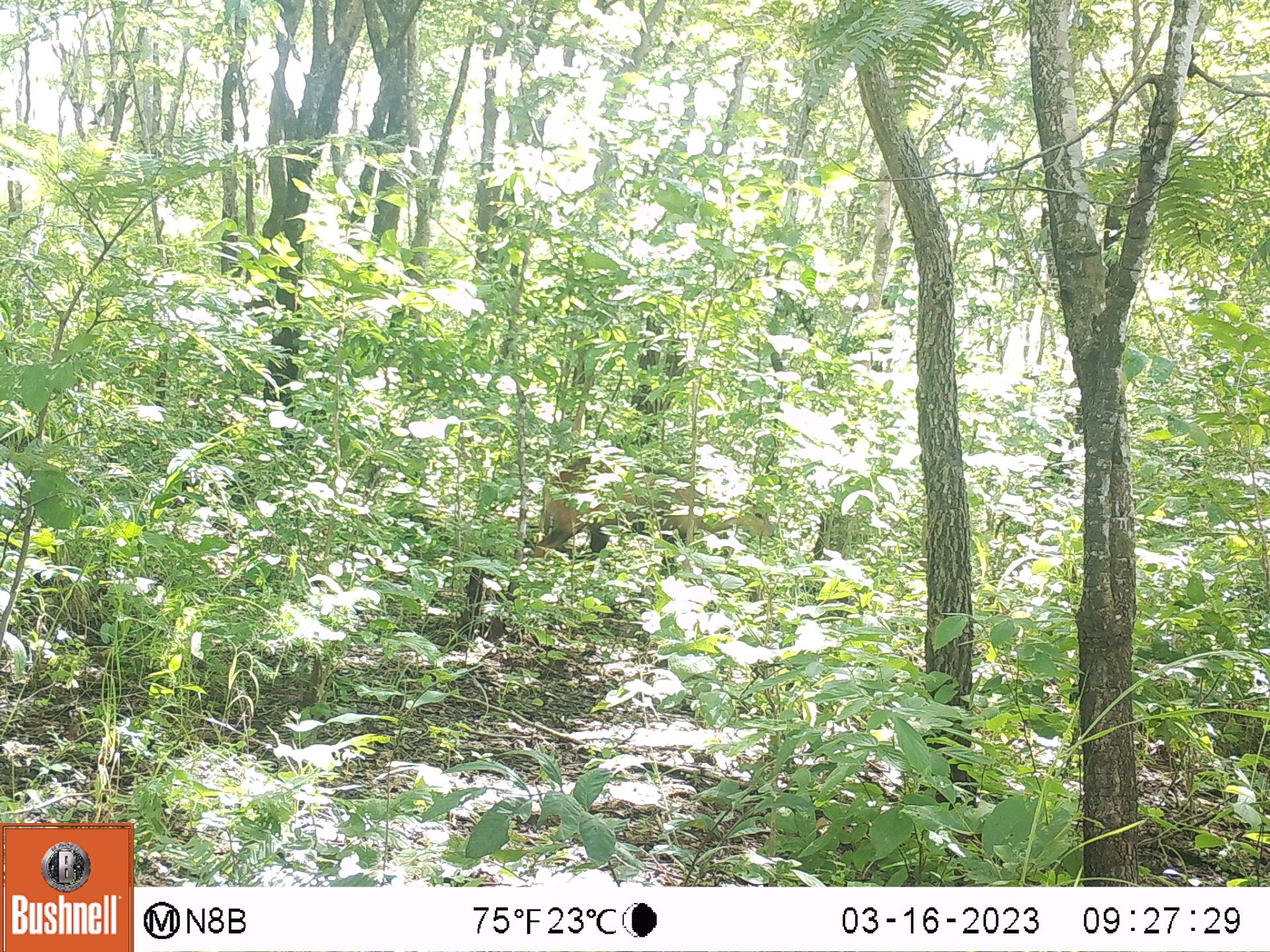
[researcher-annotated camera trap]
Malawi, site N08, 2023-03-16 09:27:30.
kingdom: Animalia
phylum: Chordata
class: Mammalia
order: Artiodactyla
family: Bovidae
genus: Tragelaphus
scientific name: Tragelaphus sylvaticus sylvaticus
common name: cape bushbuck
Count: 1.